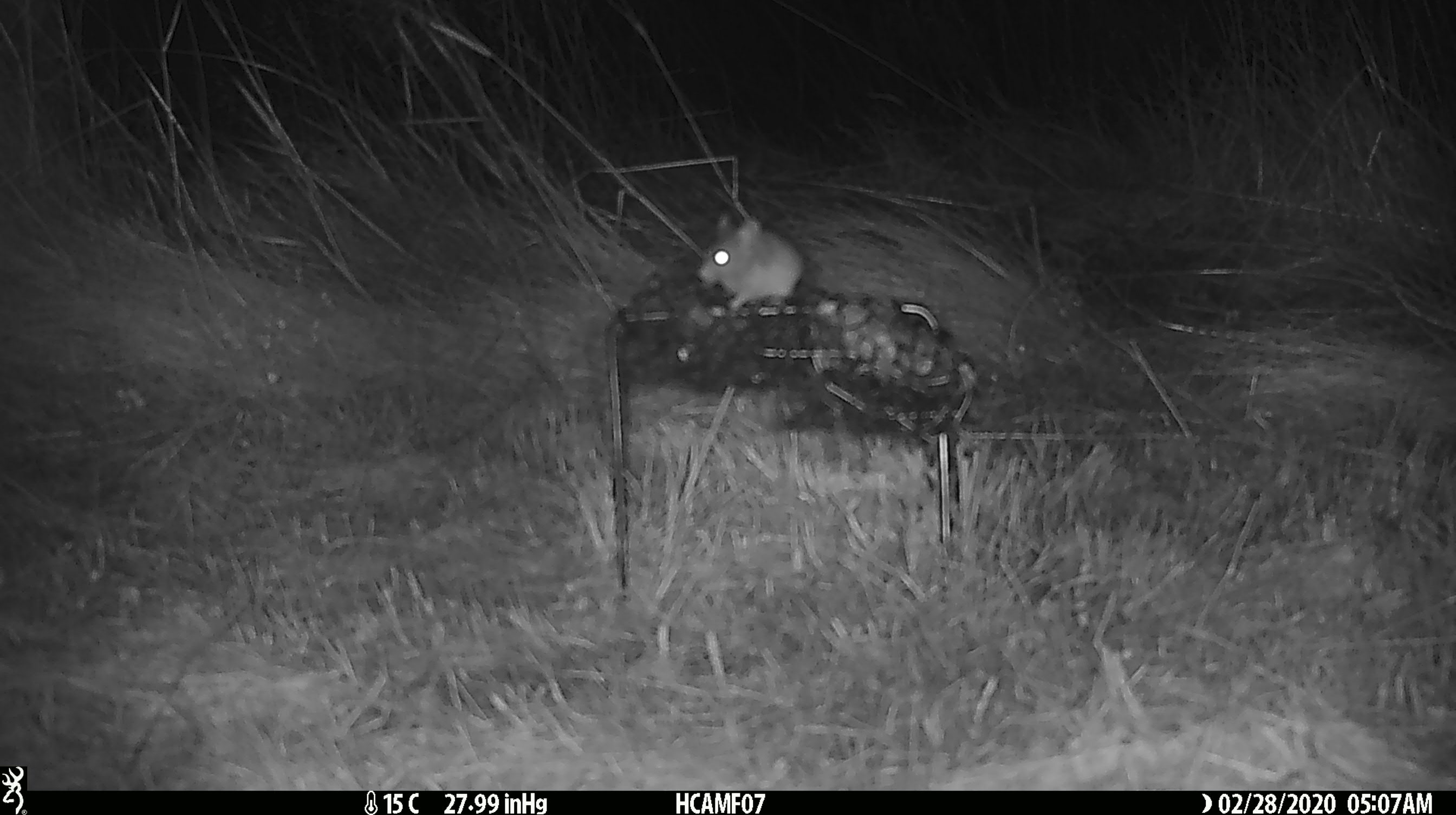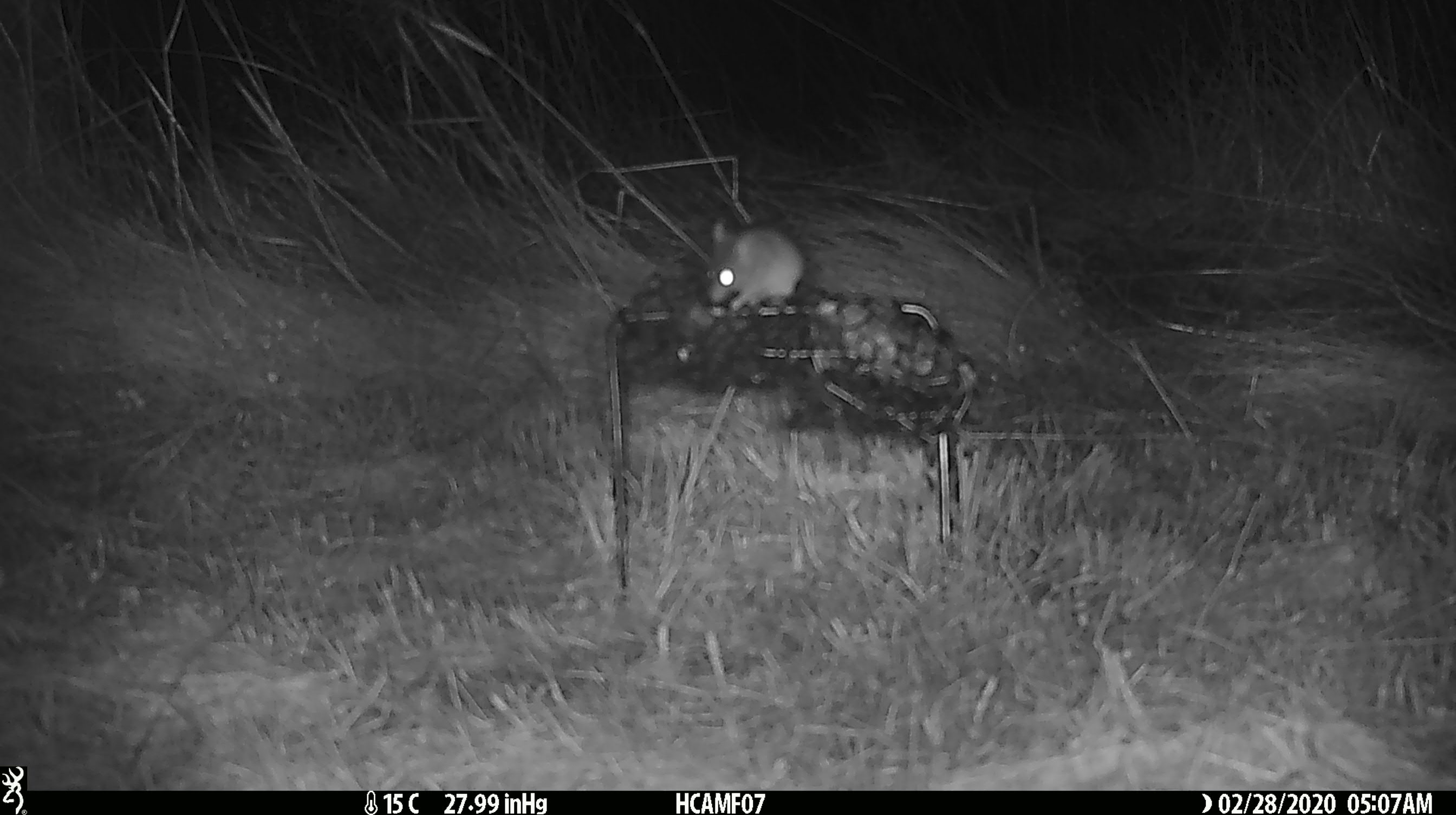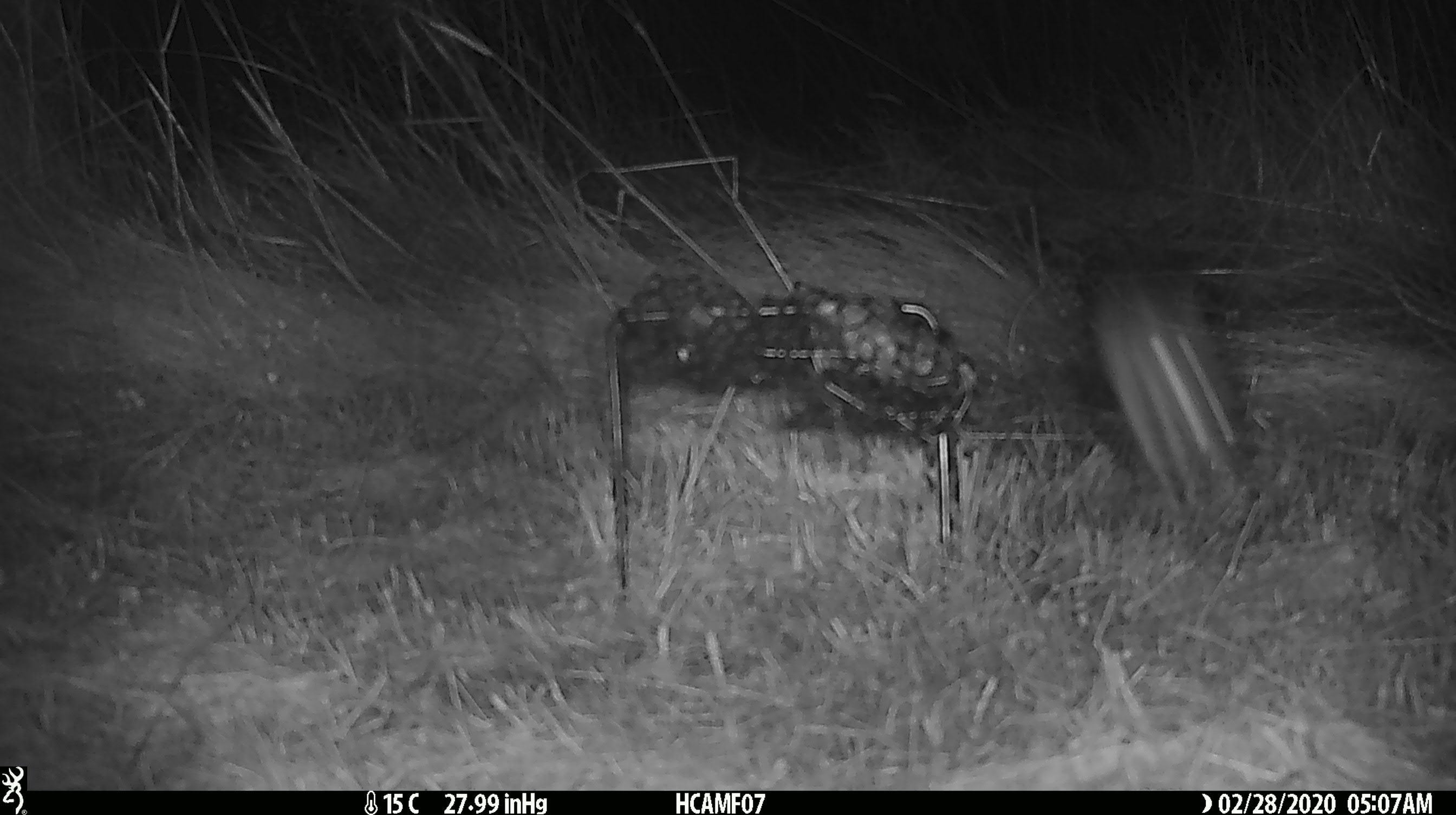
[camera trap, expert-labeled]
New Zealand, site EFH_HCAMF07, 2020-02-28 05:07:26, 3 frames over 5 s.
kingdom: Animalia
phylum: Chordata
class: Mammalia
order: Rodentia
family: Muridae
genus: Mus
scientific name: Mus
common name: mouse